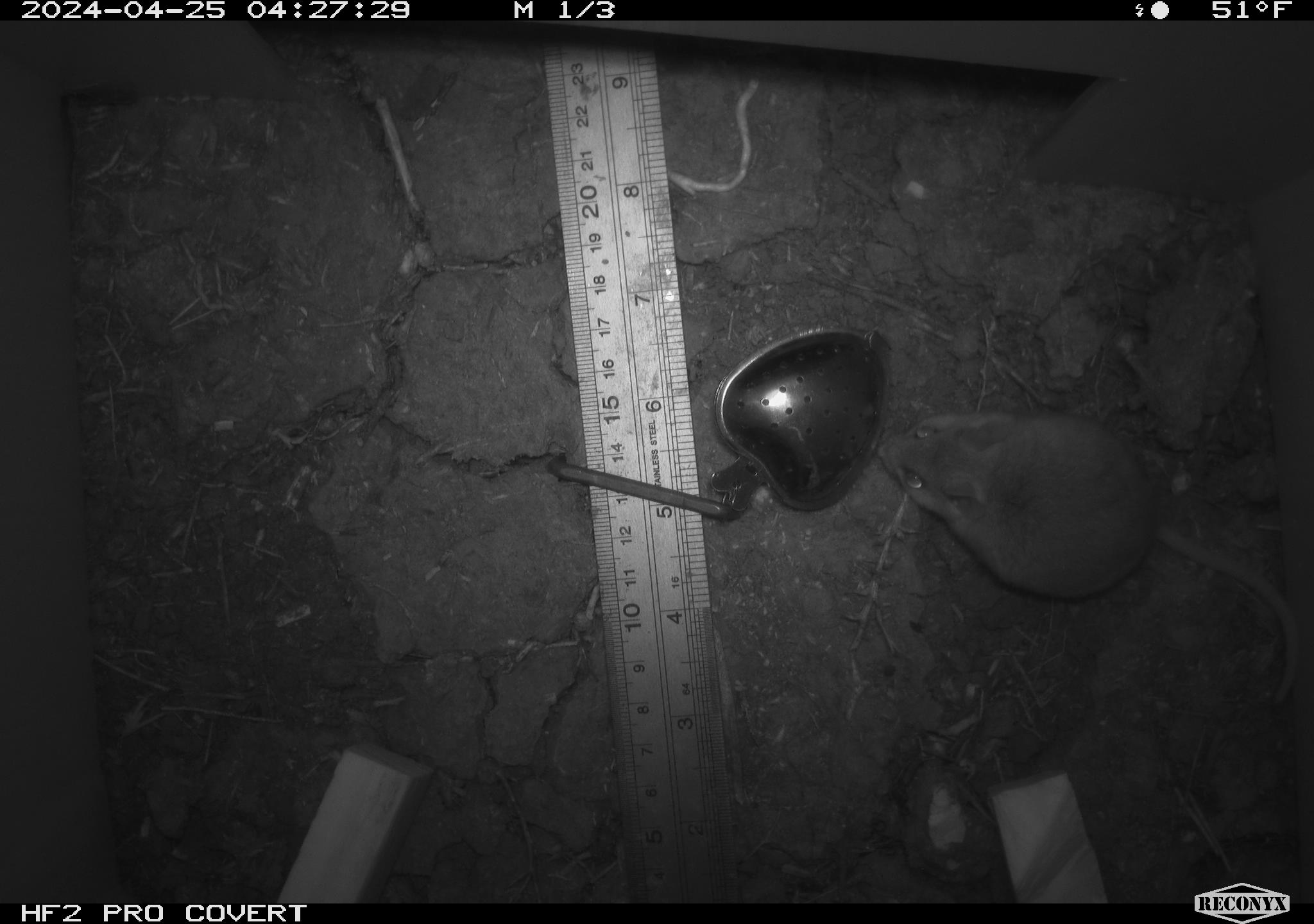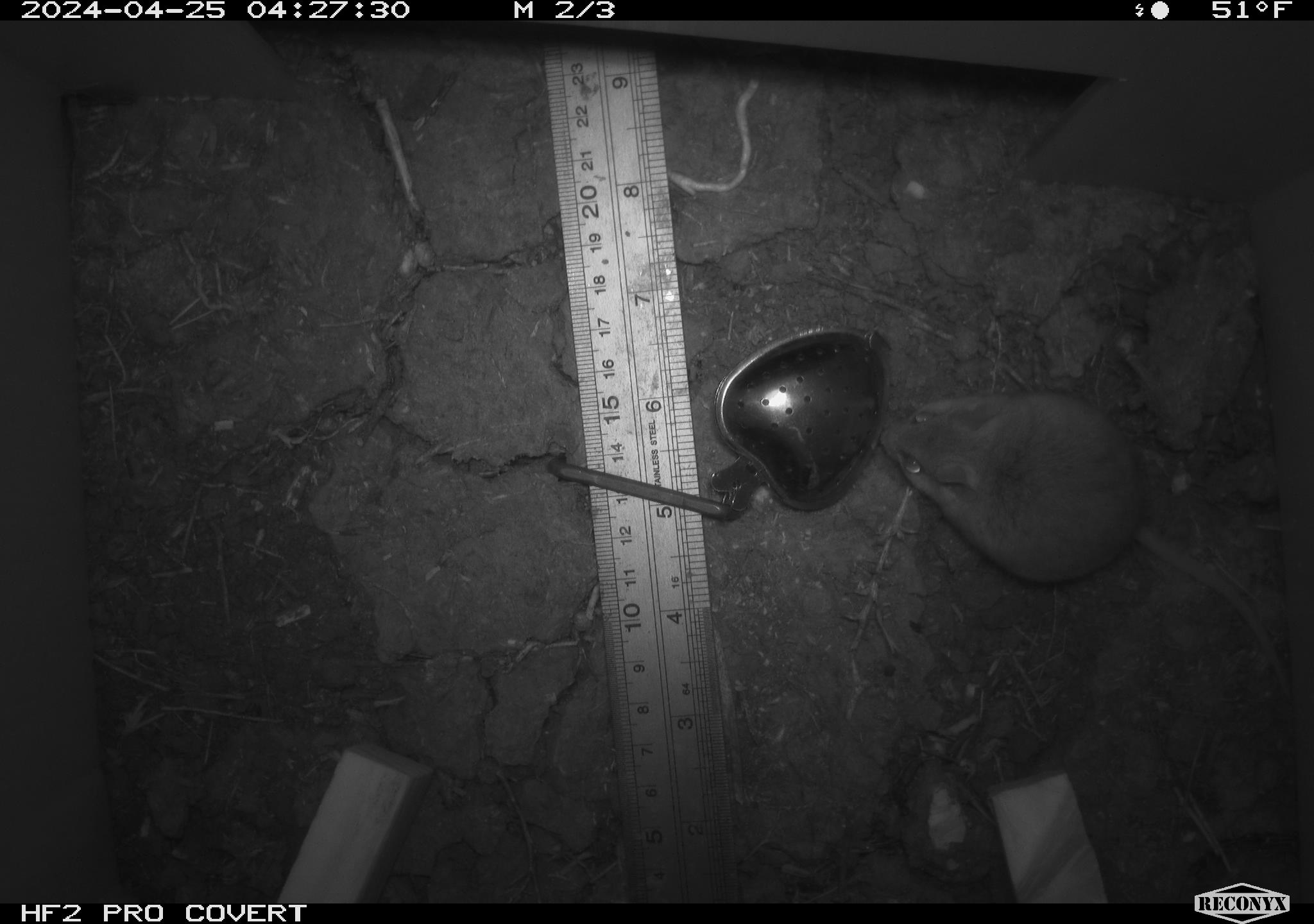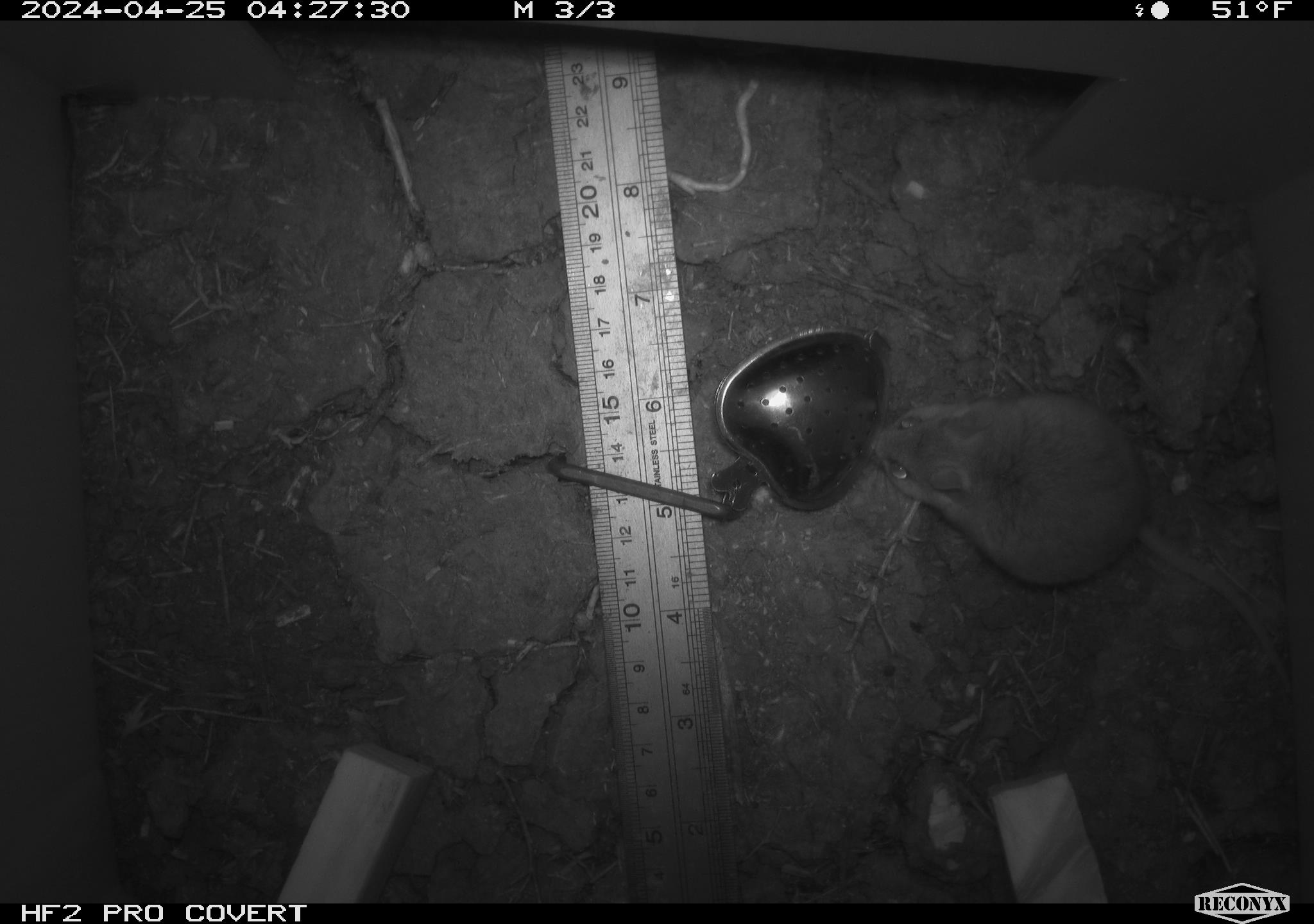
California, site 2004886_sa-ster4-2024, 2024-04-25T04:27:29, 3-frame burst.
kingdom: Animalia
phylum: Chordata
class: Mammalia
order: Rodentia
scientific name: Rodentia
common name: mouse species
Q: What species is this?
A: Mouse species (Rodentia).